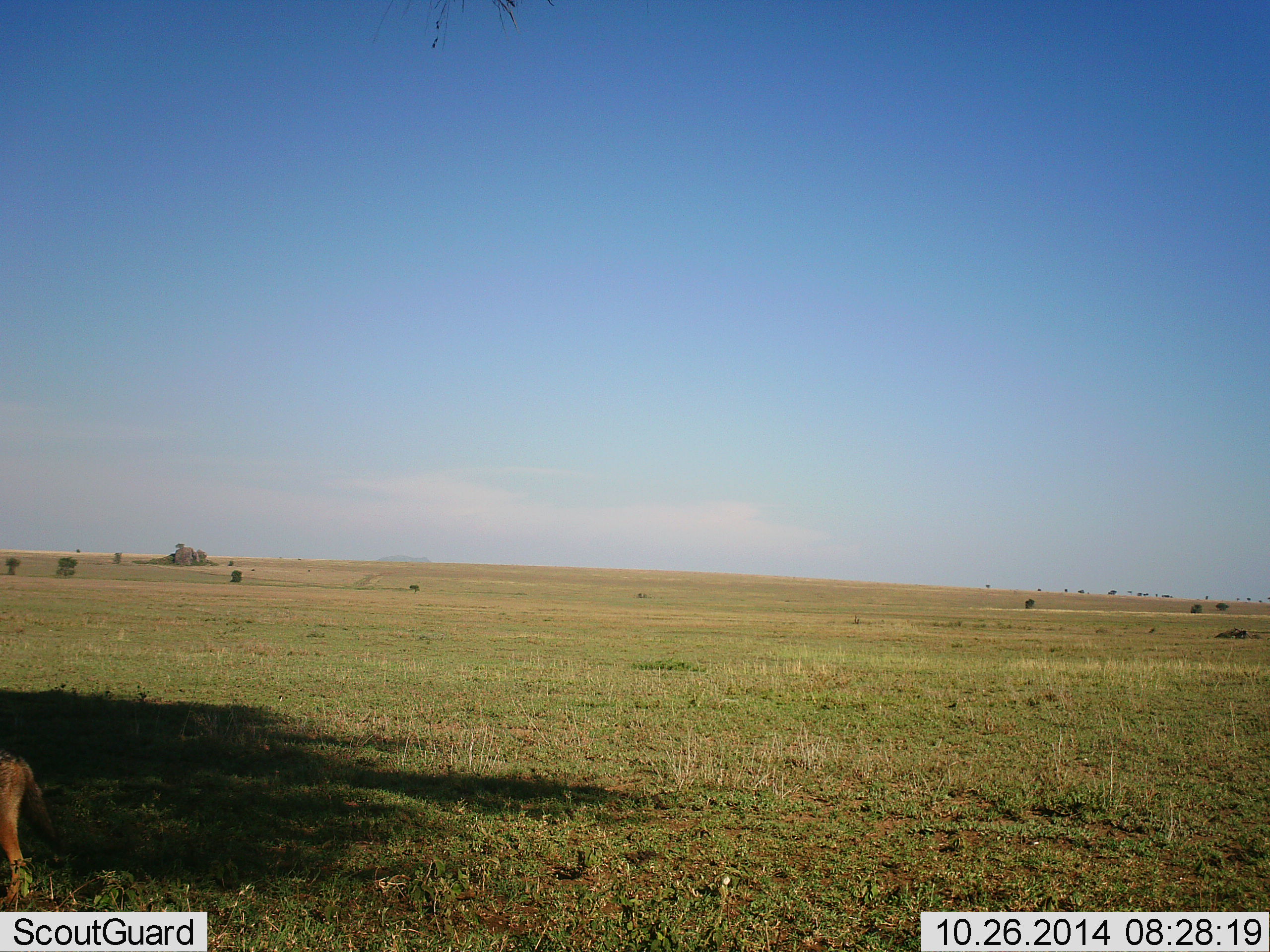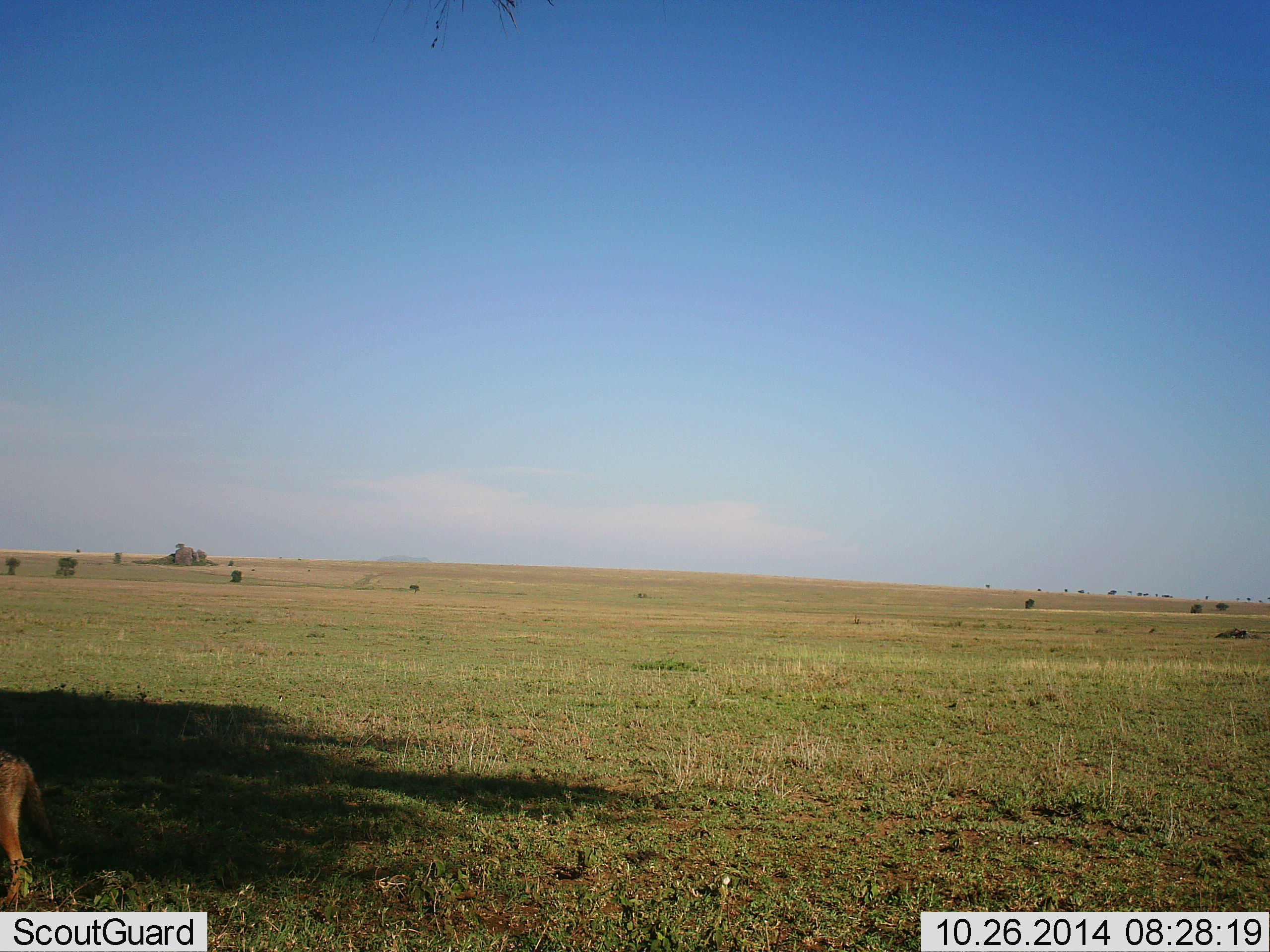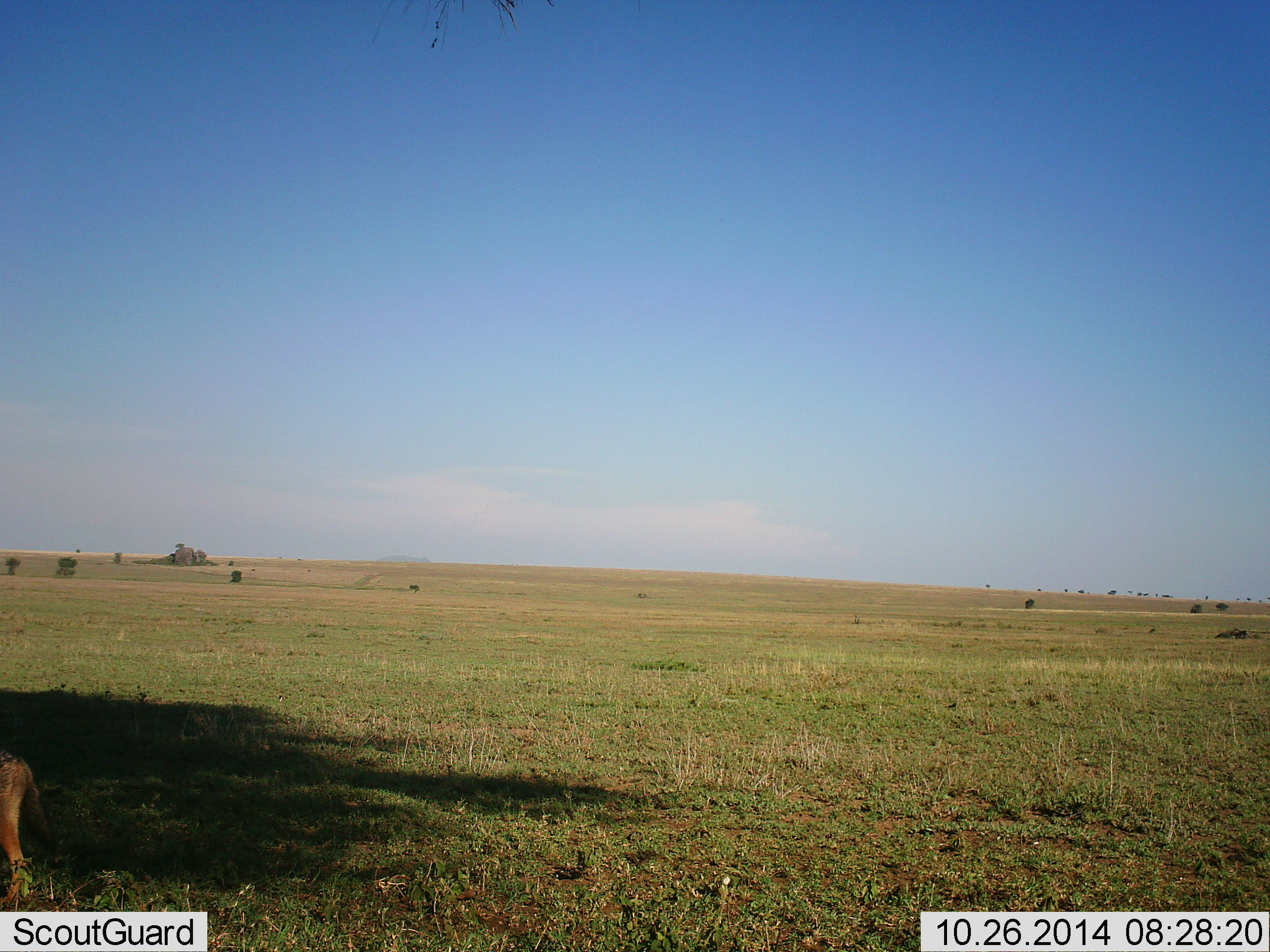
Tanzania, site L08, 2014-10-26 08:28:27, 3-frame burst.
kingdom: Animalia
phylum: Chordata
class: Mammalia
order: Carnivora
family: Canidae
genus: Lupulella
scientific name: Lupulella mesomelas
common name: black-backed jackal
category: jackal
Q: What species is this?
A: Jackal (black-backed jackal) (Lupulella mesomelas).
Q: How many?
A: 1.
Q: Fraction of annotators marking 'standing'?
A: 80%.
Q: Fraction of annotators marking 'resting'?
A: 20%.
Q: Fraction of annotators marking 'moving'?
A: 0%.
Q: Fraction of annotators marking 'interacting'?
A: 0%.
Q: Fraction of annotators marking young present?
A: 0%.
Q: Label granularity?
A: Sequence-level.